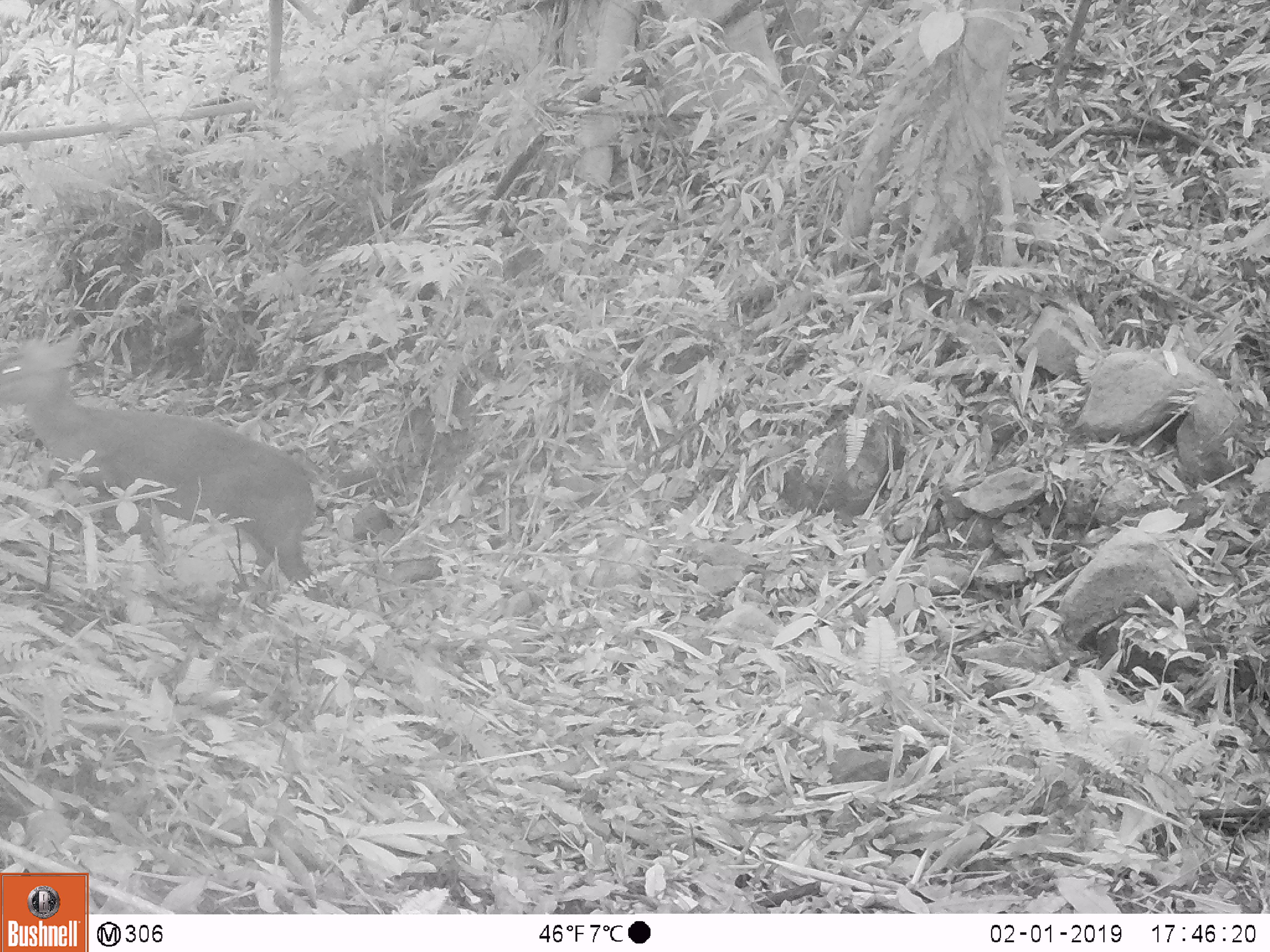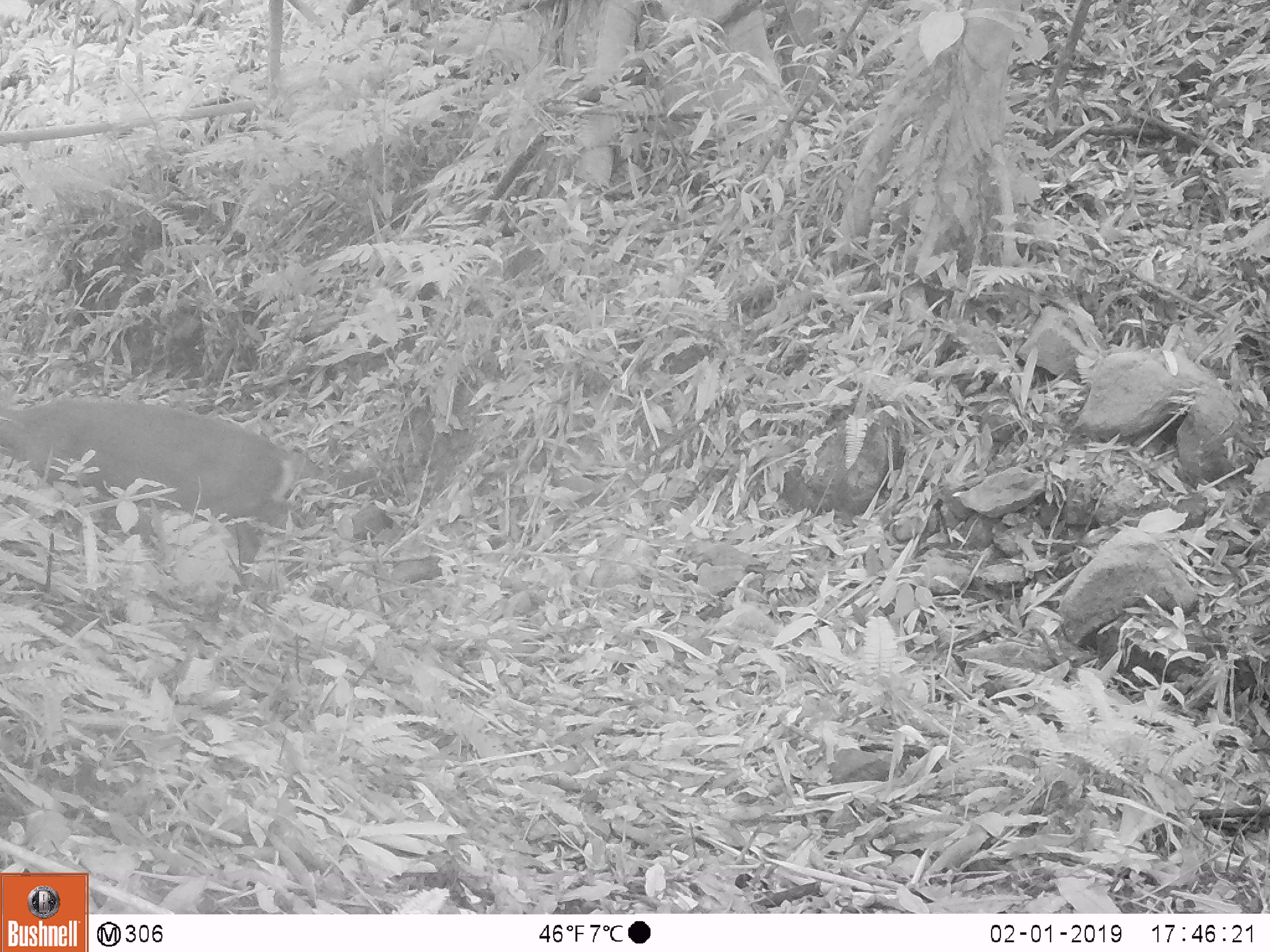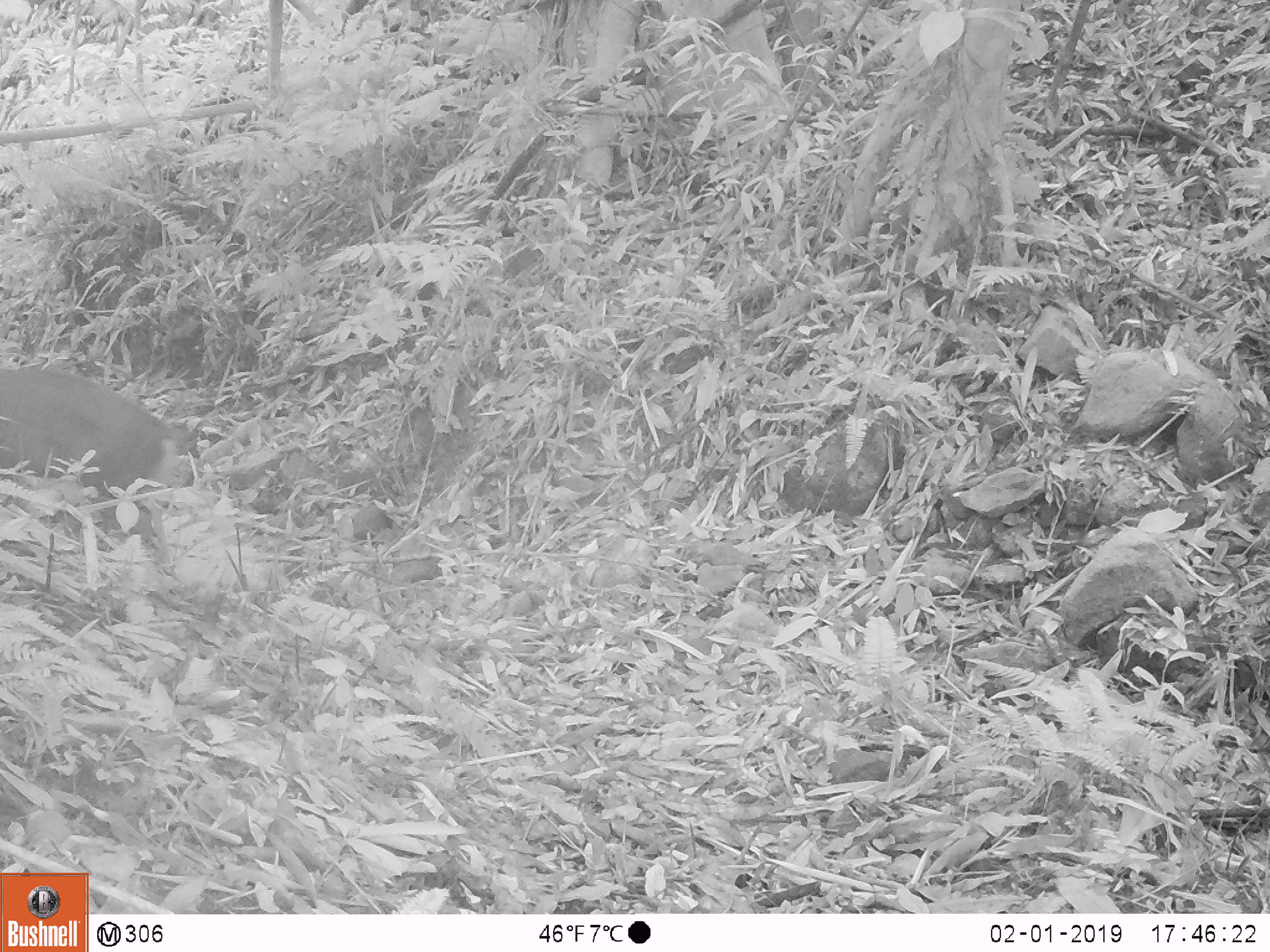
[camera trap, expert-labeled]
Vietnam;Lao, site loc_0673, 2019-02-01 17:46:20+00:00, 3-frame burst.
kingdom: Animalia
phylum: Chordata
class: Mammalia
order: Artiodactyla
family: Cervidae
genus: Muntiacus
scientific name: Muntiacus rooseveltorum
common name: roosevelt's muntjac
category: roosevelts muntjac group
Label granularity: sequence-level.